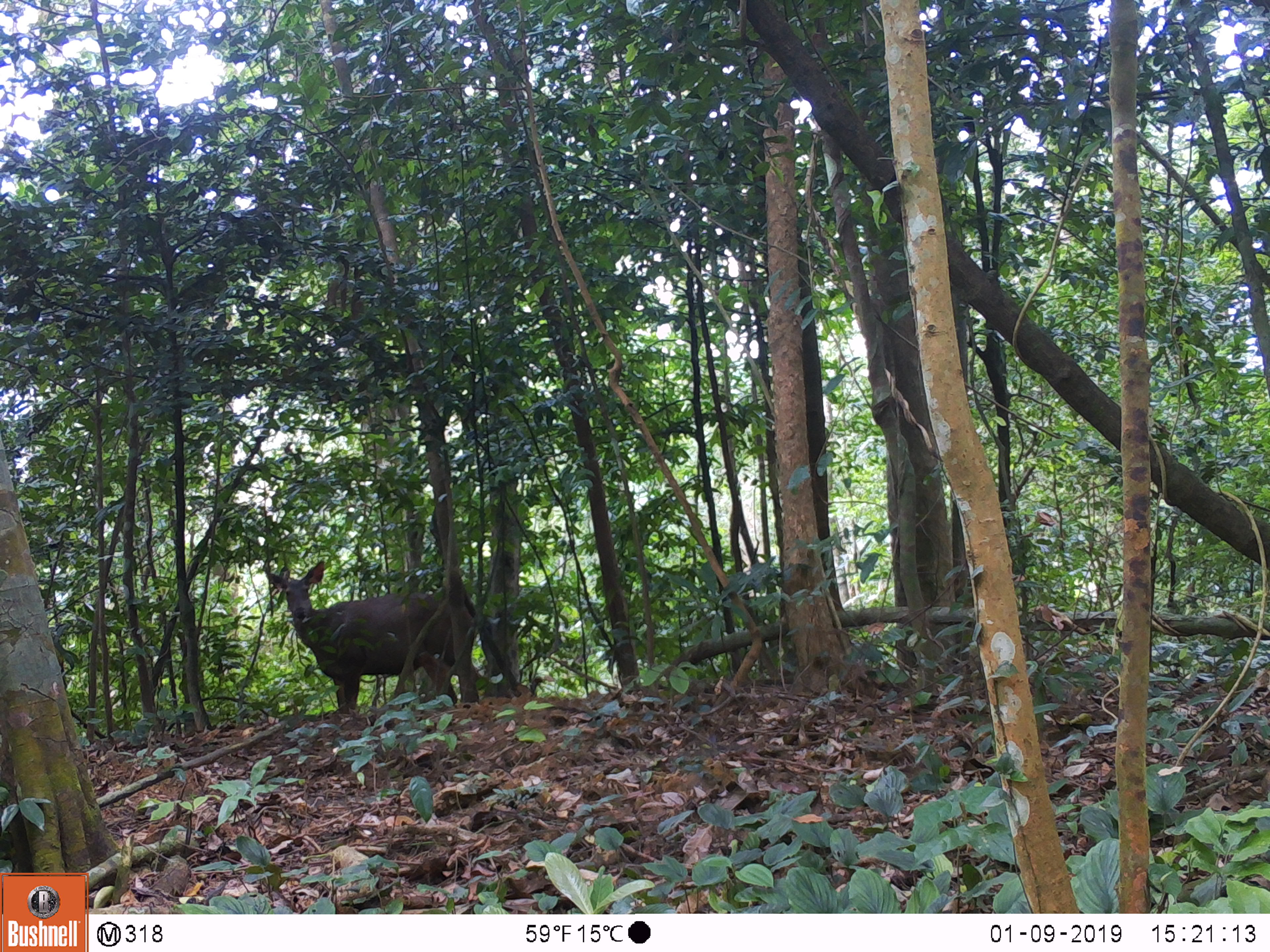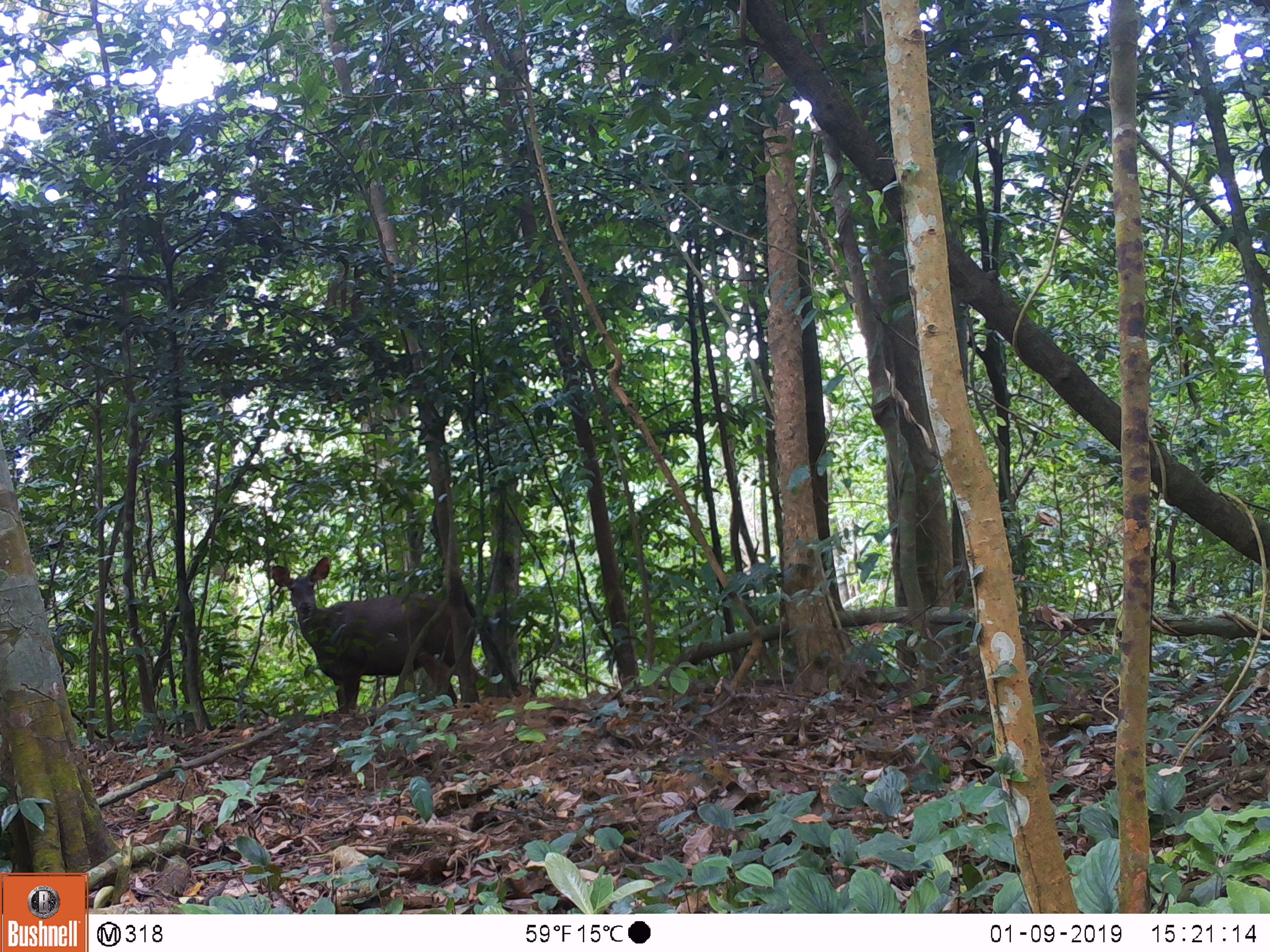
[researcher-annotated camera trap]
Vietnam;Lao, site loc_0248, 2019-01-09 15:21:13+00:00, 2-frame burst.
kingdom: Animalia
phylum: Chordata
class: Mammalia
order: Artiodactyla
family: Cervidae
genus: Rusa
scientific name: Rusa unicolor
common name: sambar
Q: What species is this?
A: Sambar (Rusa unicolor).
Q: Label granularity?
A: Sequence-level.